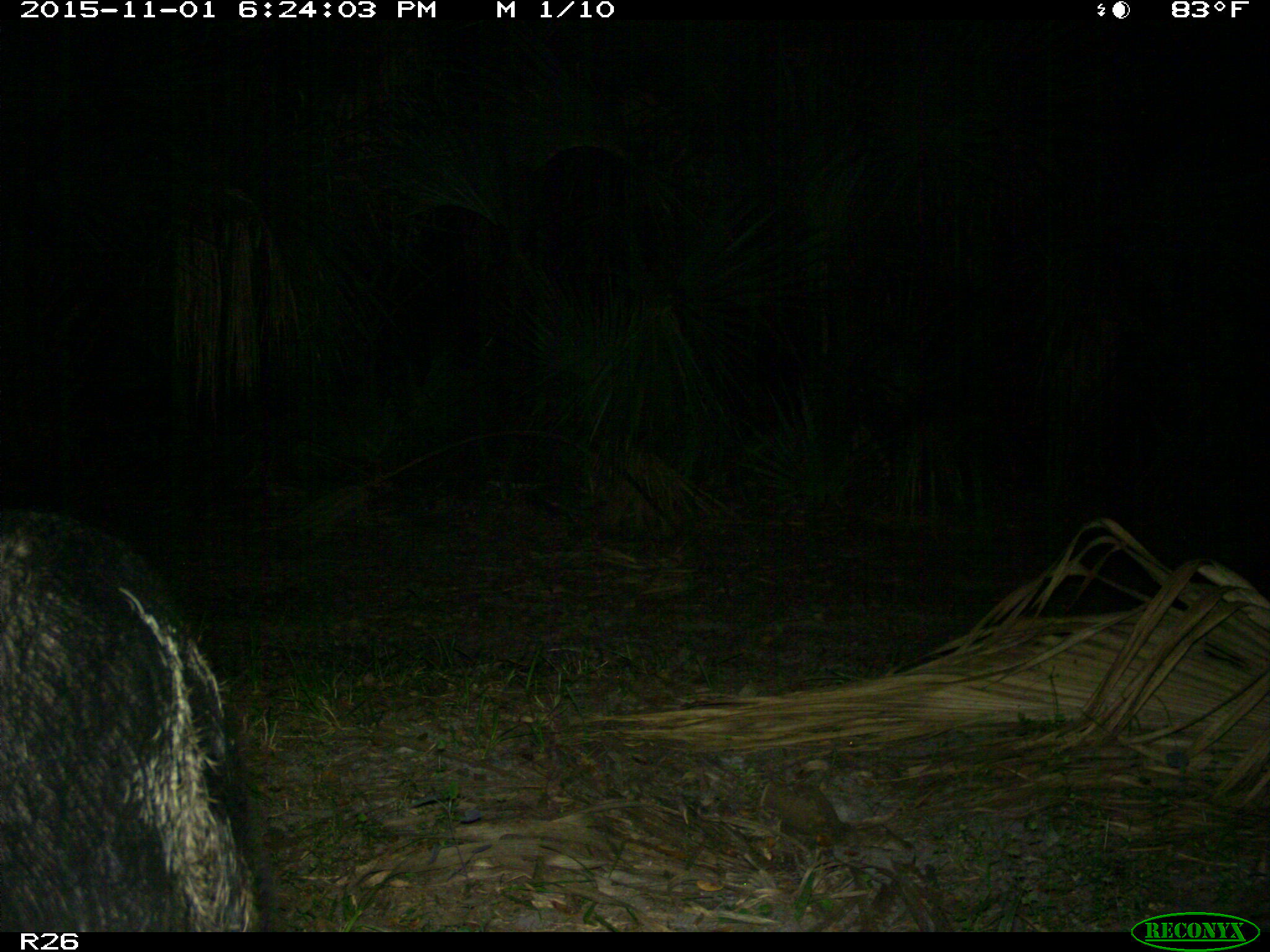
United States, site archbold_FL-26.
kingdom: Animalia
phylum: Chordata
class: Mammalia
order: Artiodactyla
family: Suidae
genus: Sus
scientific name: Sus scrofa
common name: wild boar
Sus scrofa (wild boar).